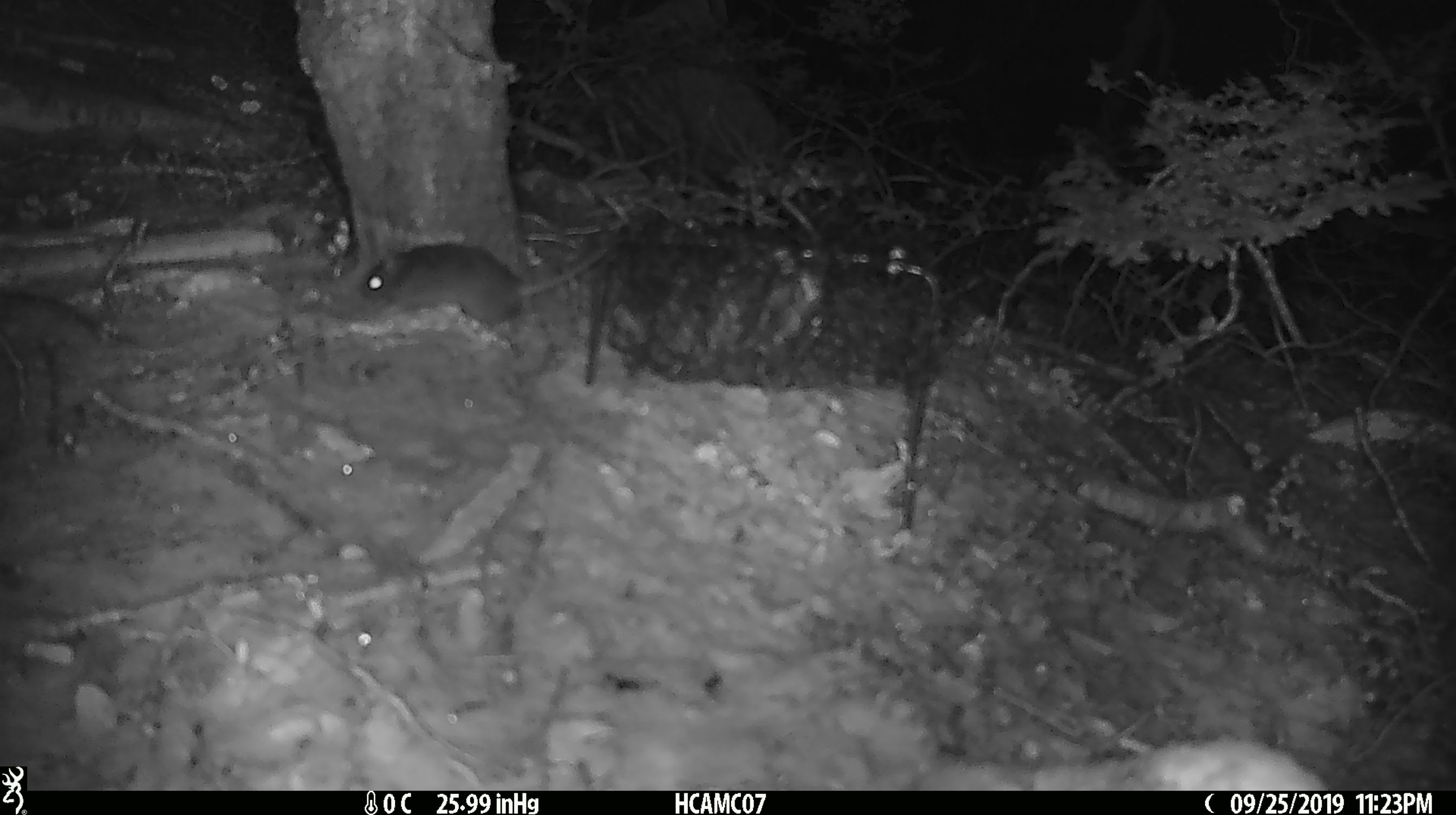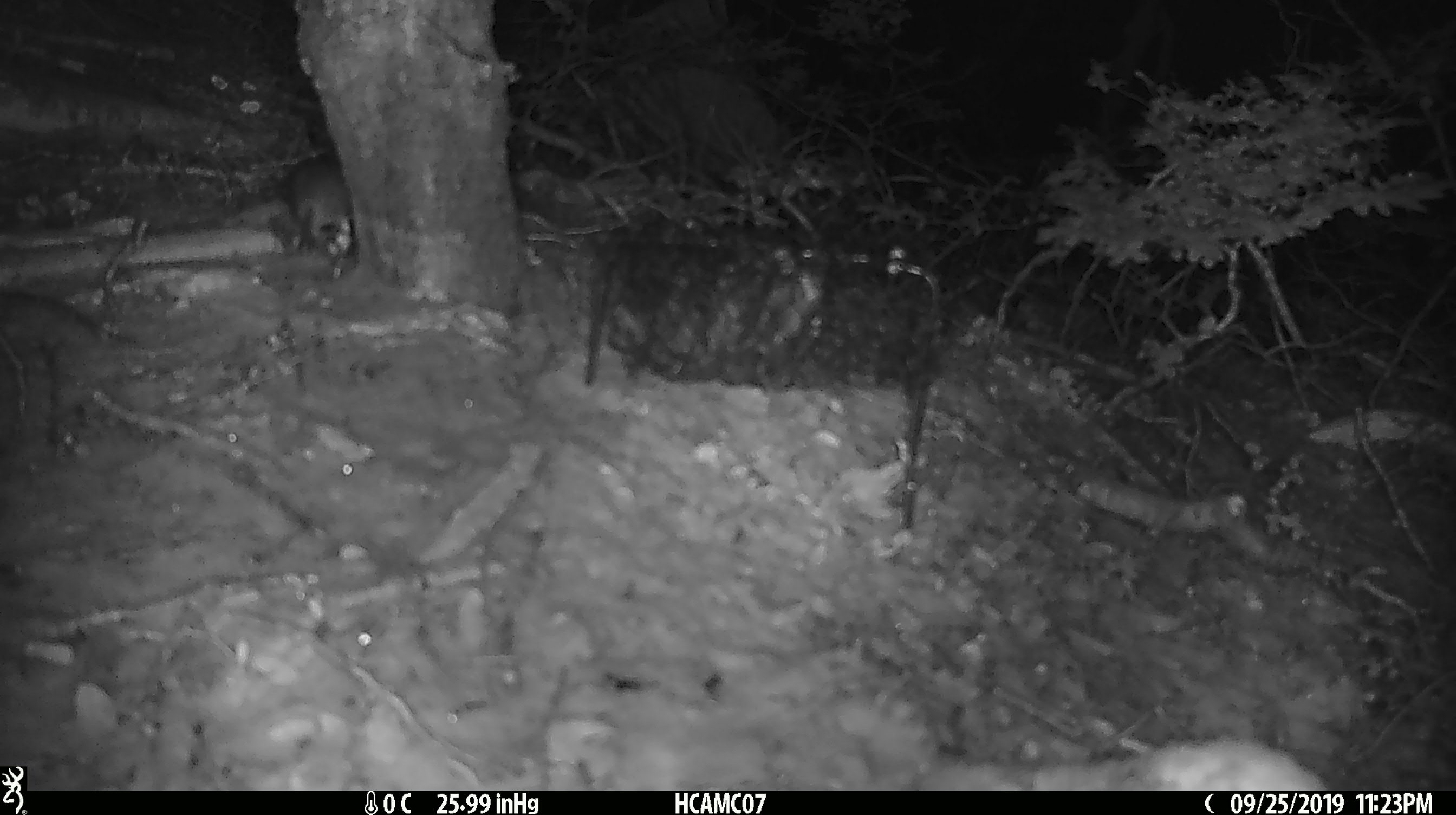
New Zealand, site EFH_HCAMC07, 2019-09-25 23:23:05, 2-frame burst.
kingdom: Animalia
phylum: Chordata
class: Mammalia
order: Rodentia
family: Muridae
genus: Mus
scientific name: Mus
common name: mouse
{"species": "mouse (Mus)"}